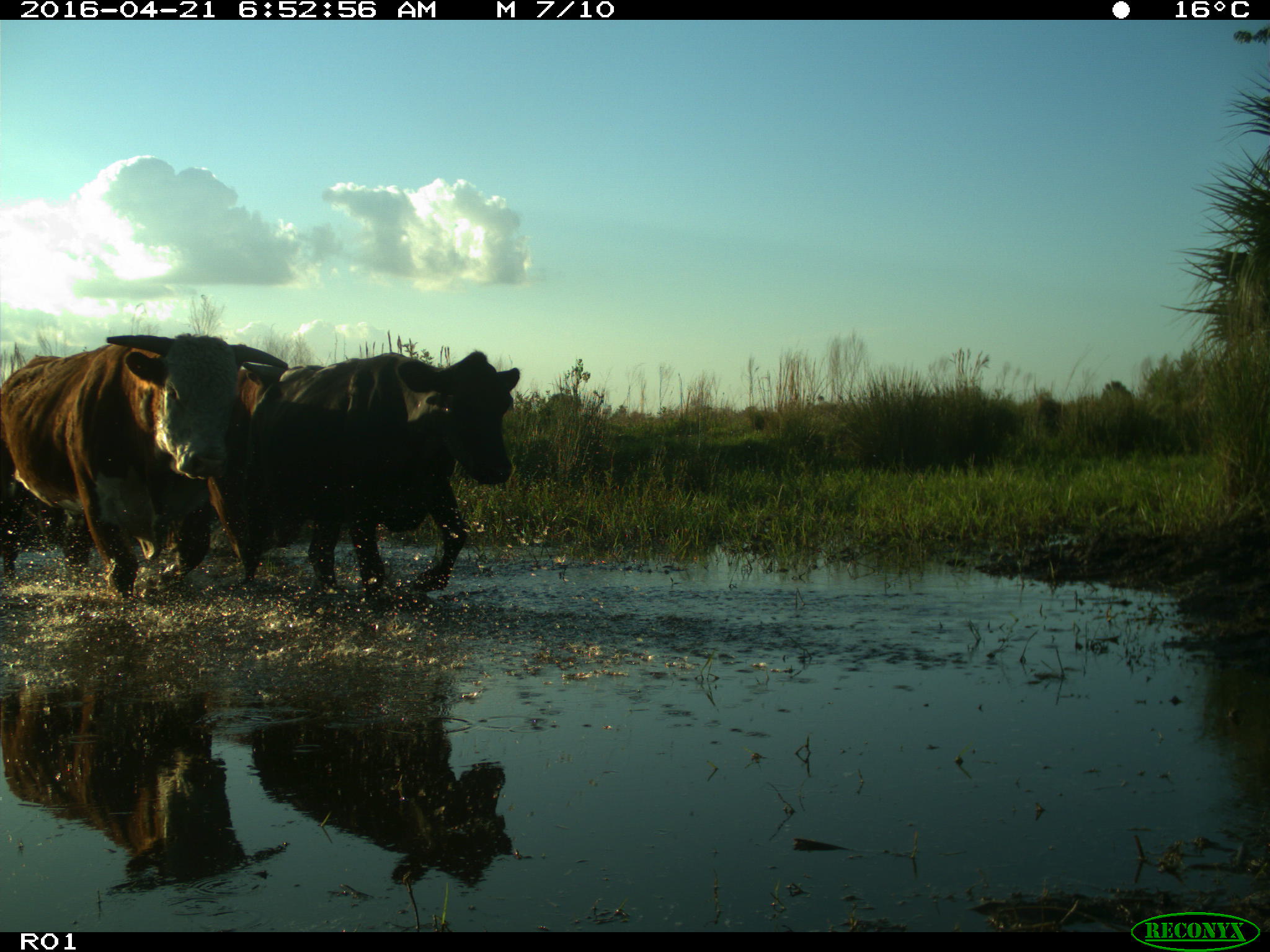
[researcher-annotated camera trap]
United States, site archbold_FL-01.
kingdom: Animalia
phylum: Chordata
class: Mammalia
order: Artiodactyla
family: Bovidae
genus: Bos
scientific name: Bos taurus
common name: domestic cow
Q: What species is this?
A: Bos taurus (domestic cow).